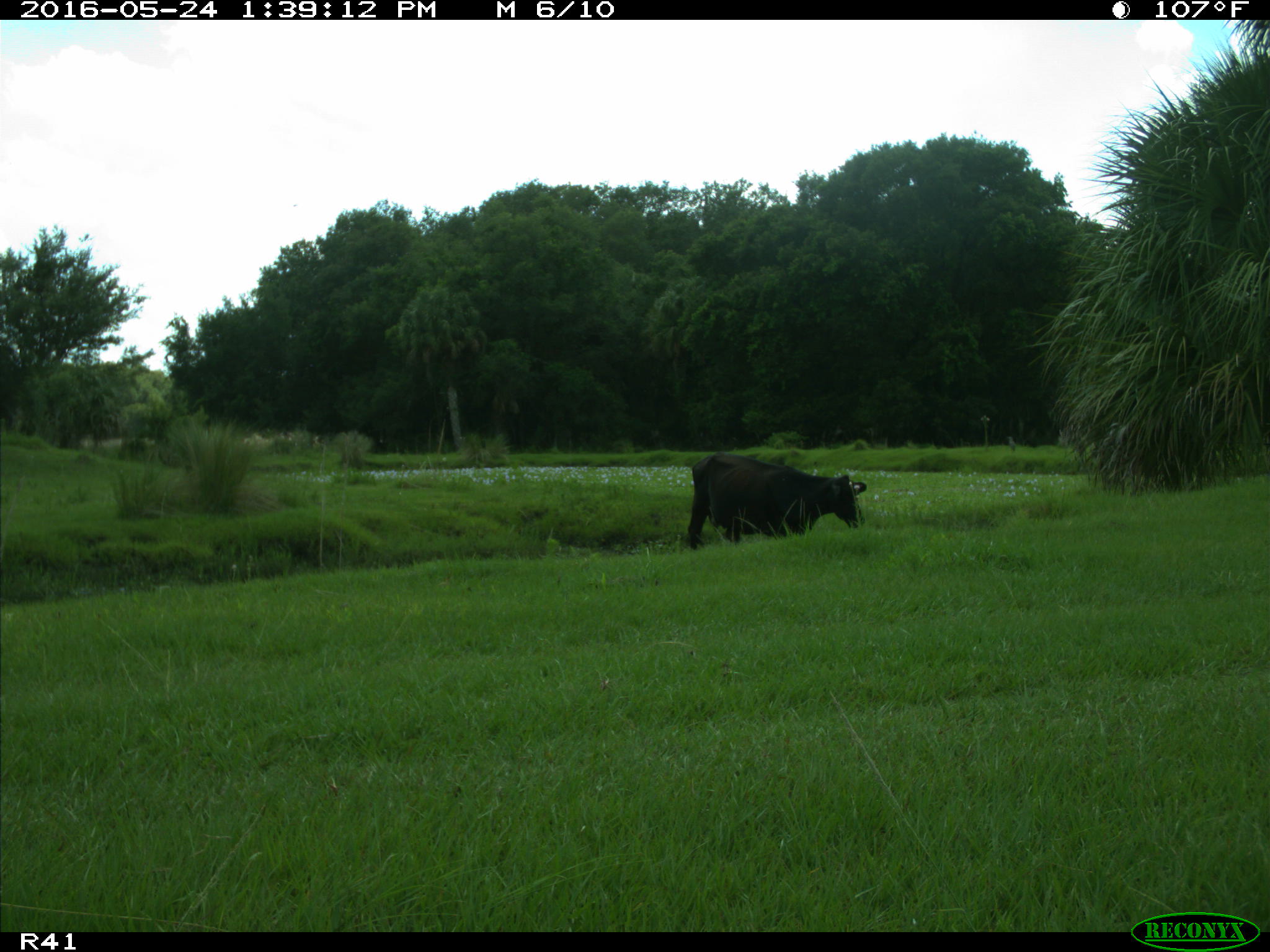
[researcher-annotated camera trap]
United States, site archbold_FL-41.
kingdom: Animalia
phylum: Chordata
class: Mammalia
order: Artiodactyla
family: Bovidae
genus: Bos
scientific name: Bos taurus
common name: domestic cow